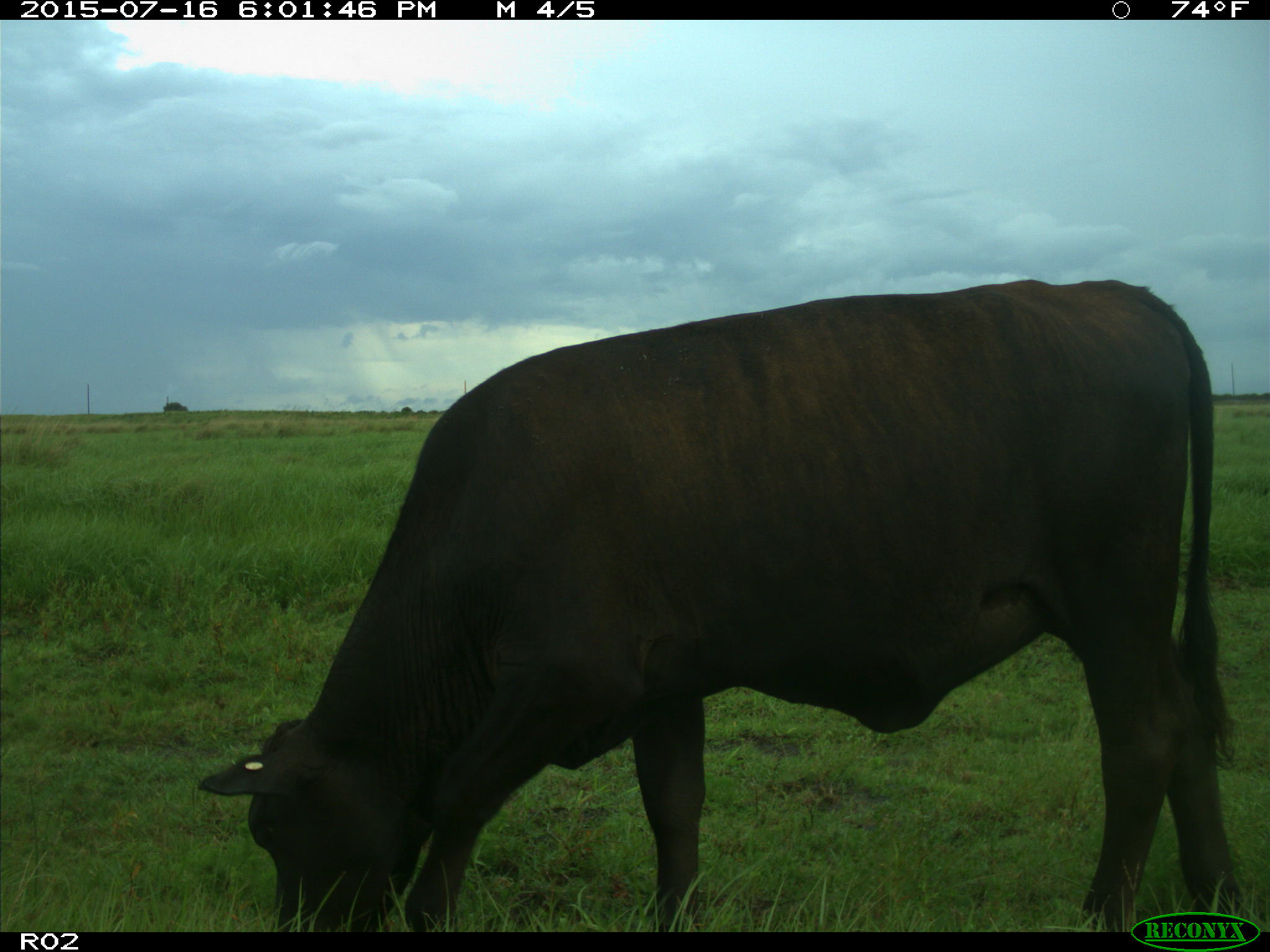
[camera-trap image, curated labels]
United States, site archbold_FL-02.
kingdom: Animalia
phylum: Chordata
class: Mammalia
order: Artiodactyla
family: Bovidae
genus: Bos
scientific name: Bos taurus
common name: domestic cow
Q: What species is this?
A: Bos taurus (domestic cow).